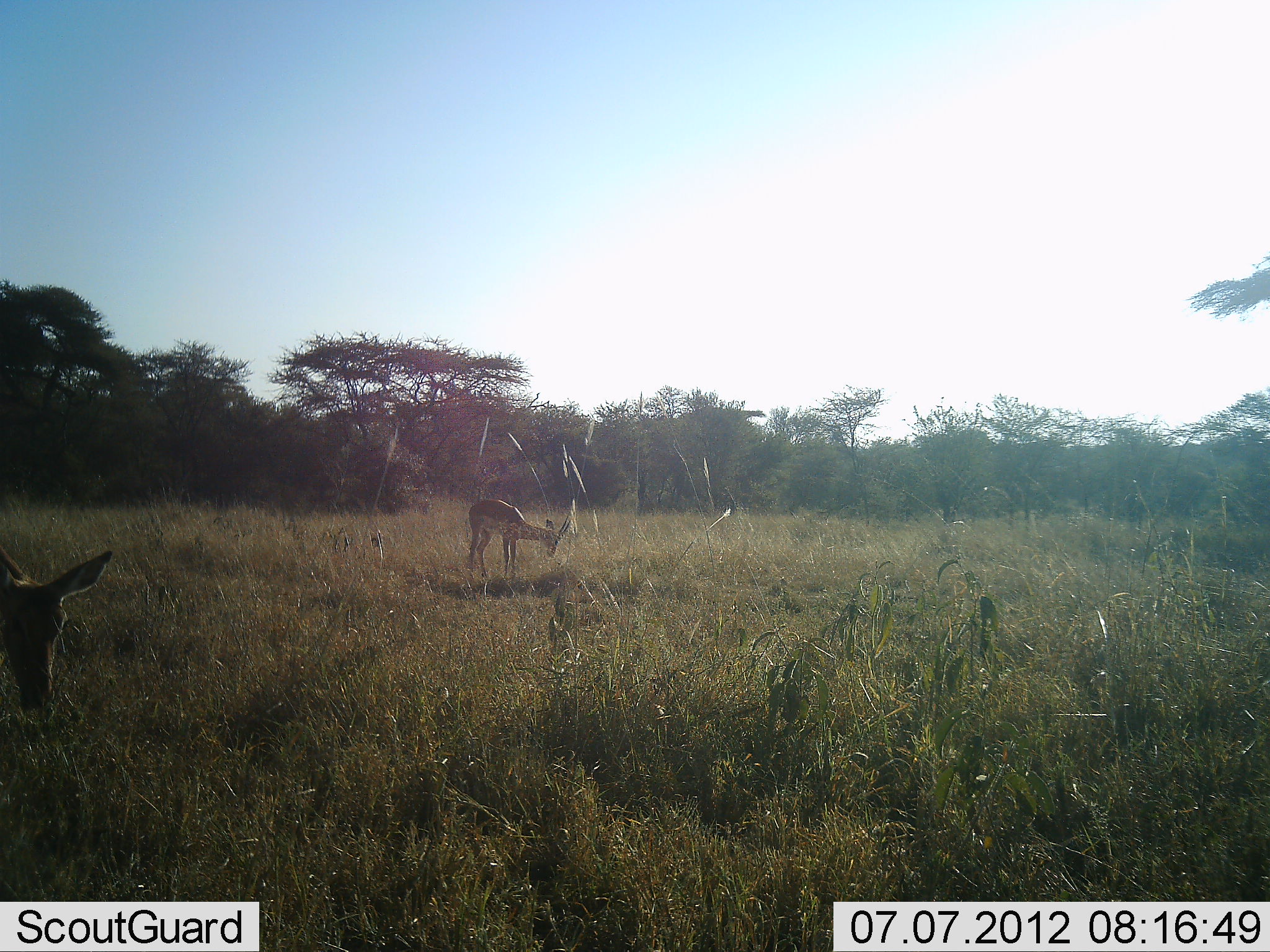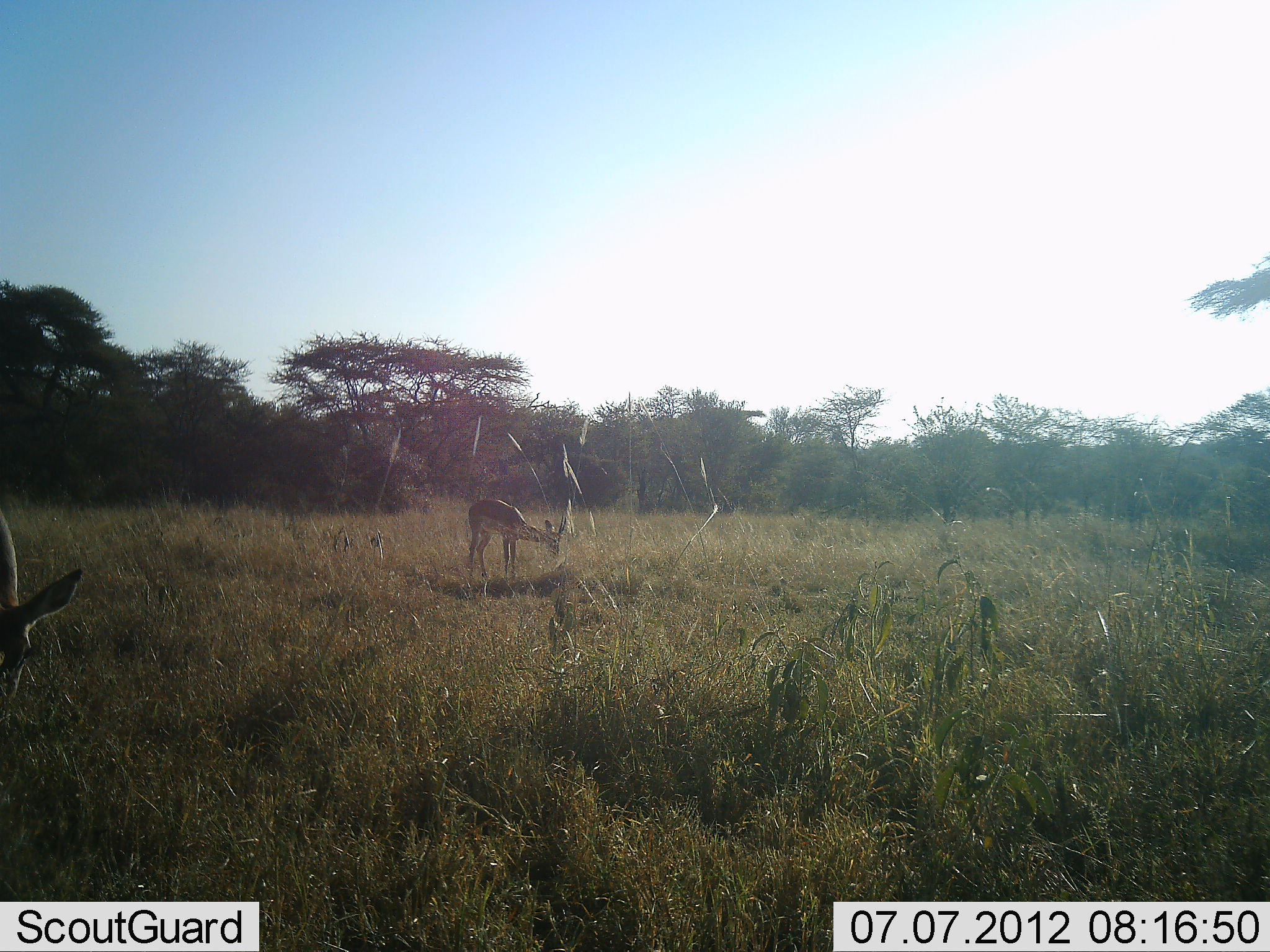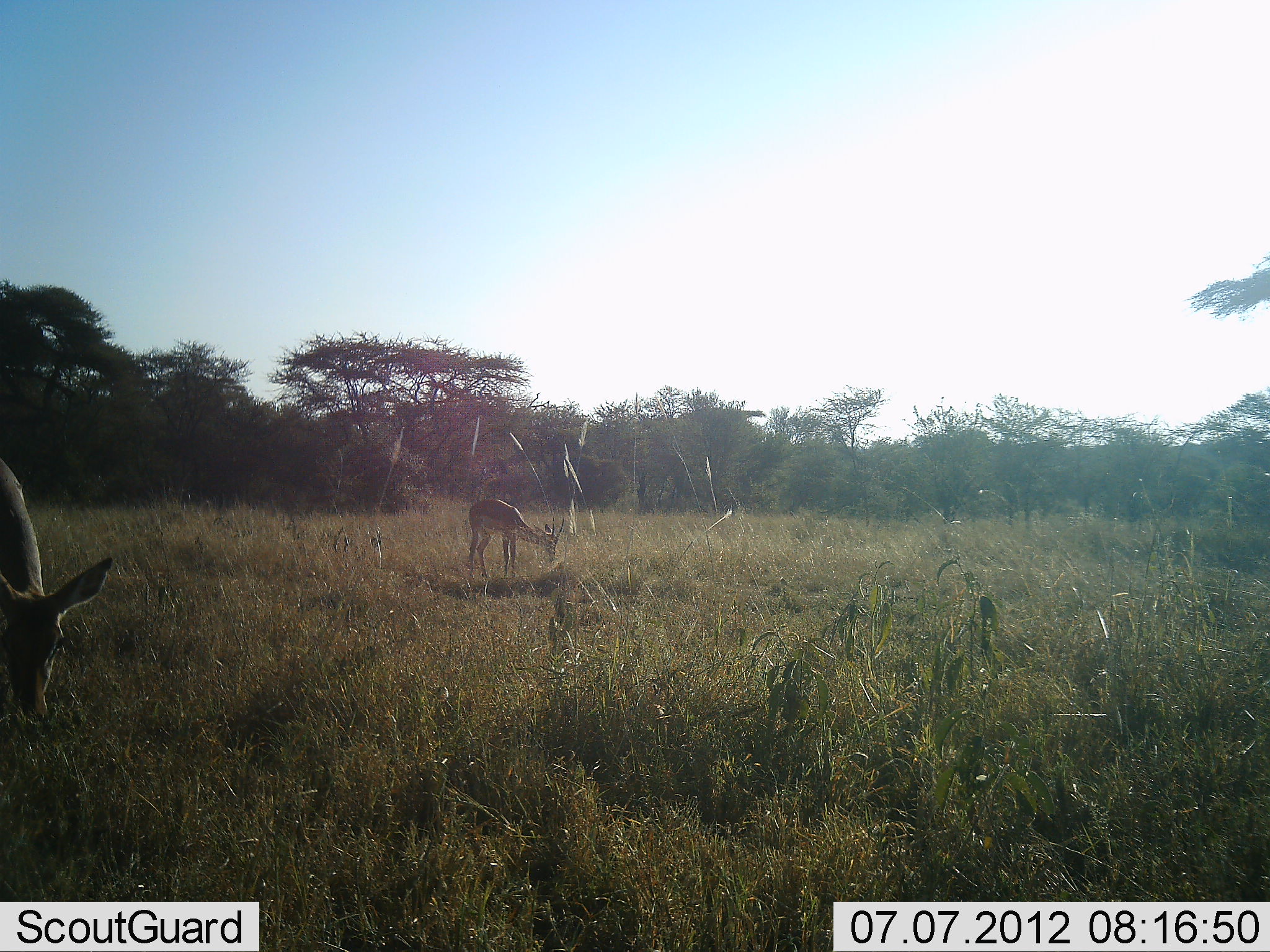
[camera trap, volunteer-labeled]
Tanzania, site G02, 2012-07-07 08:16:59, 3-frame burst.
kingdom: Animalia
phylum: Chordata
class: Mammalia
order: Artiodactyla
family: Bovidae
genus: Nanger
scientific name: Nanger granti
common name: grant's gazelle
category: gazellegrants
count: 2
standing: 30%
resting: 0%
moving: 10%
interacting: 0%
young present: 0%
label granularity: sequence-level